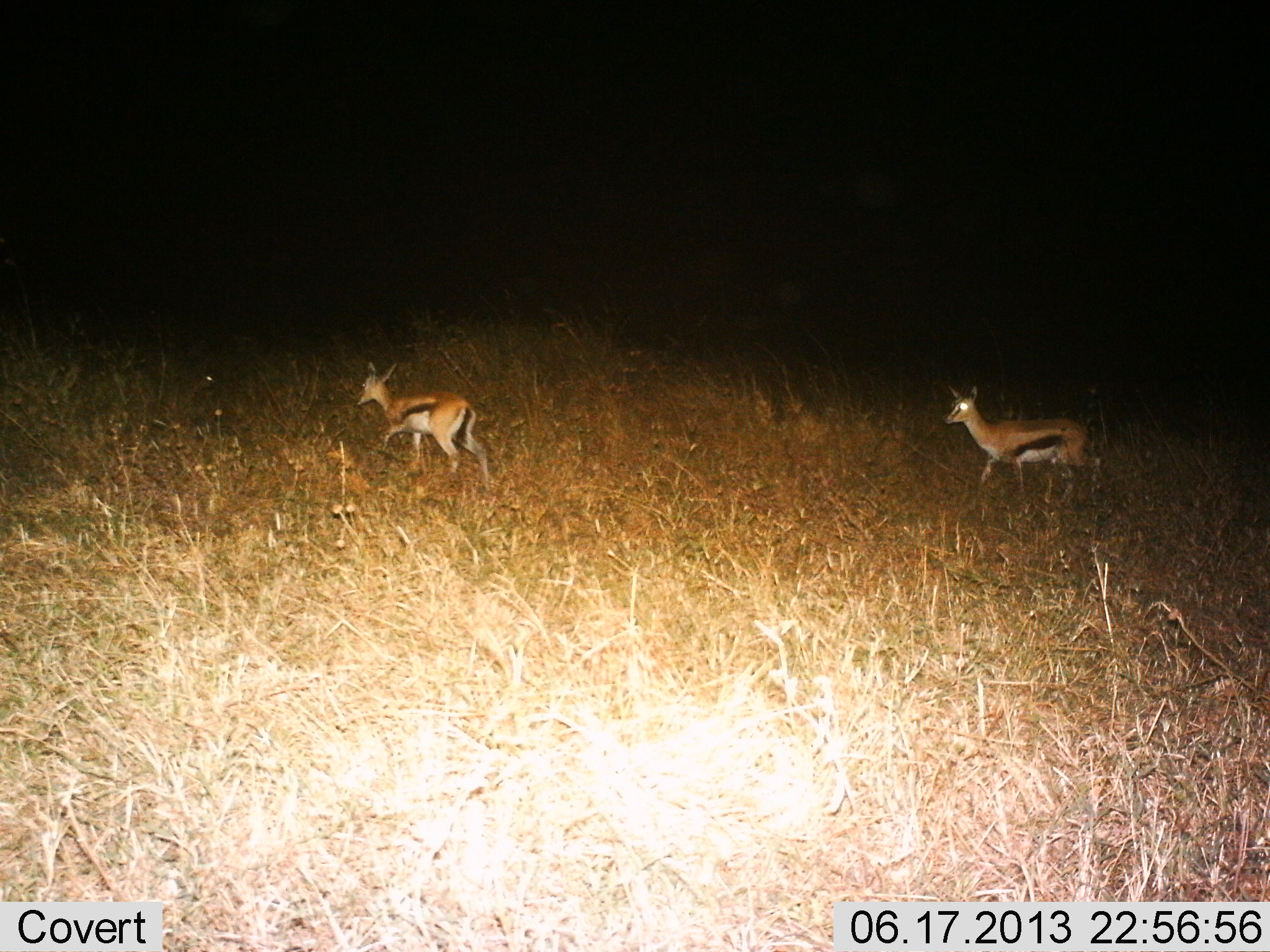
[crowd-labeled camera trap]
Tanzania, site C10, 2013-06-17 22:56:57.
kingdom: Animalia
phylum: Chordata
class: Mammalia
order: Artiodactyla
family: Bovidae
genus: Eudorcas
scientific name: Eudorcas thomsonii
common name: thomson's gazelle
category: gazellethomsons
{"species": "gazellethomsons (thomson's gazelle) (Eudorcas thomsonii)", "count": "2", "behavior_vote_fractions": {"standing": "30%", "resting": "0%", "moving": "70%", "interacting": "0%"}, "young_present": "0%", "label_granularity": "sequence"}